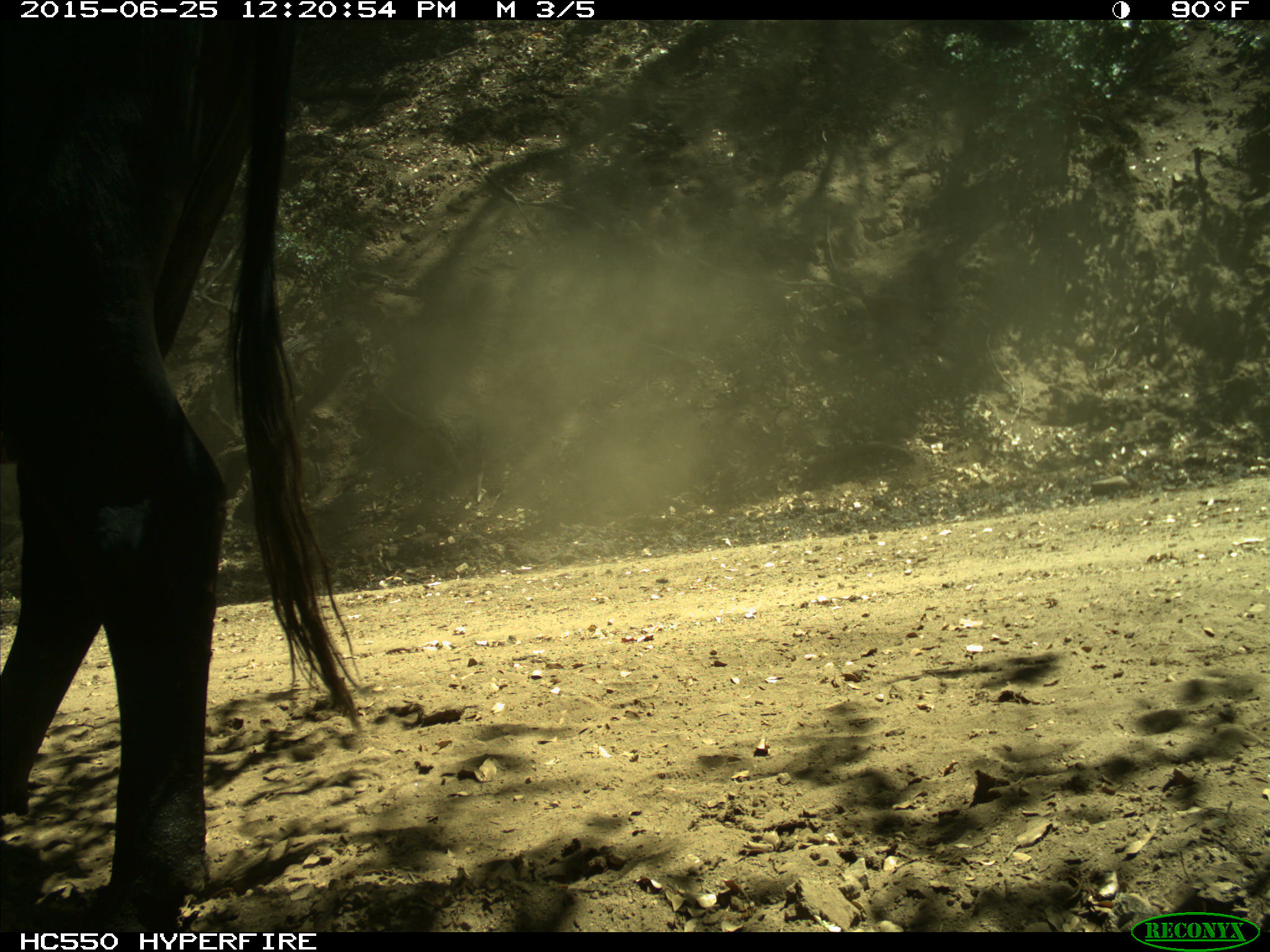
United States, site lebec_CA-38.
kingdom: Animalia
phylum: Chordata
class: Mammalia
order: Artiodactyla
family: Bovidae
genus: Bos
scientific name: Bos taurus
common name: domestic cow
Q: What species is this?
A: Bos taurus (domestic cow).